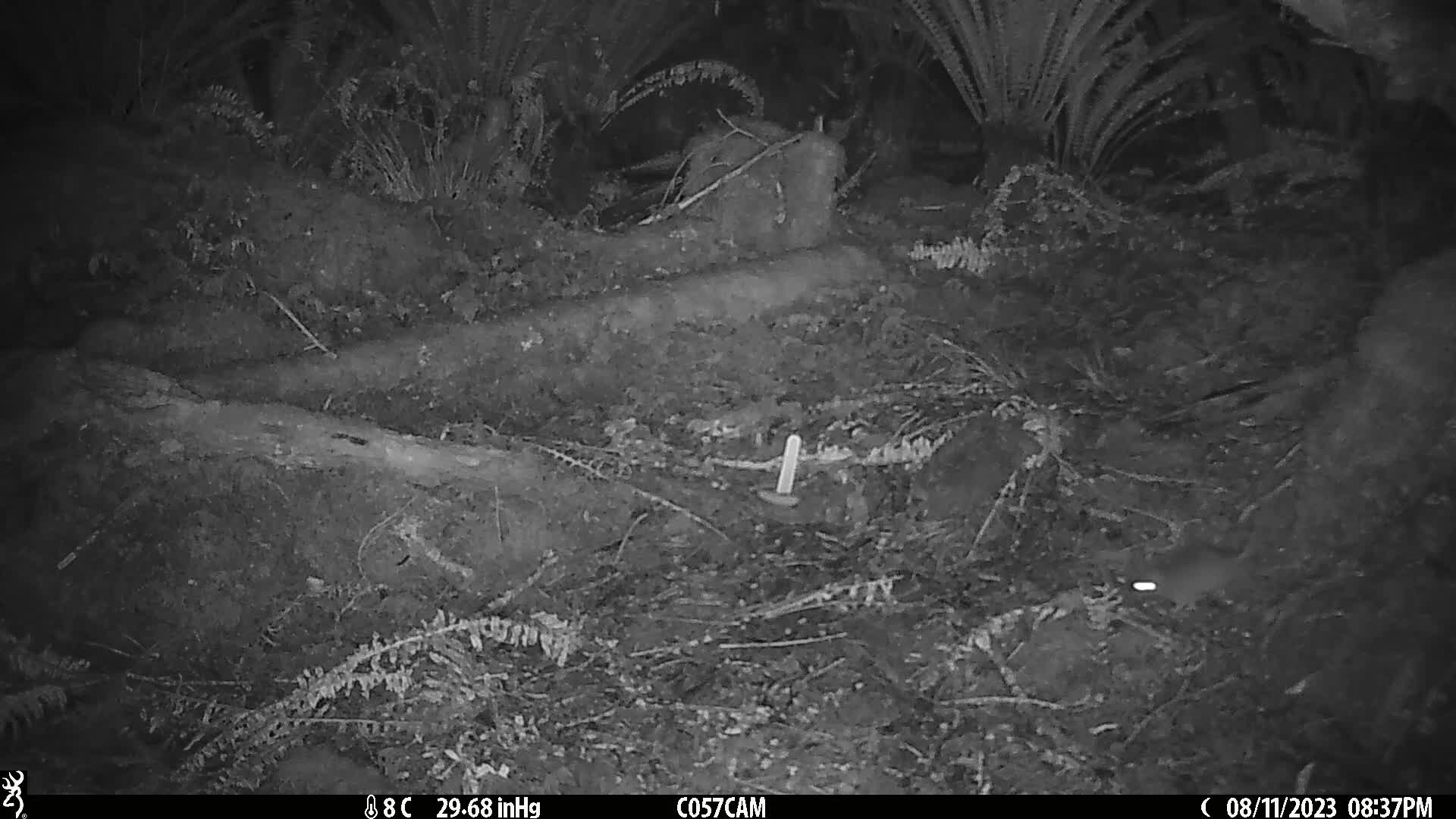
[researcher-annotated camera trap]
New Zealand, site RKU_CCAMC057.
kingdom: Animalia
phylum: Chordata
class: Mammalia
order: Rodentia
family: Muridae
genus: Rattus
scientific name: Rattus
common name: rat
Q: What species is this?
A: Rat (Rattus).